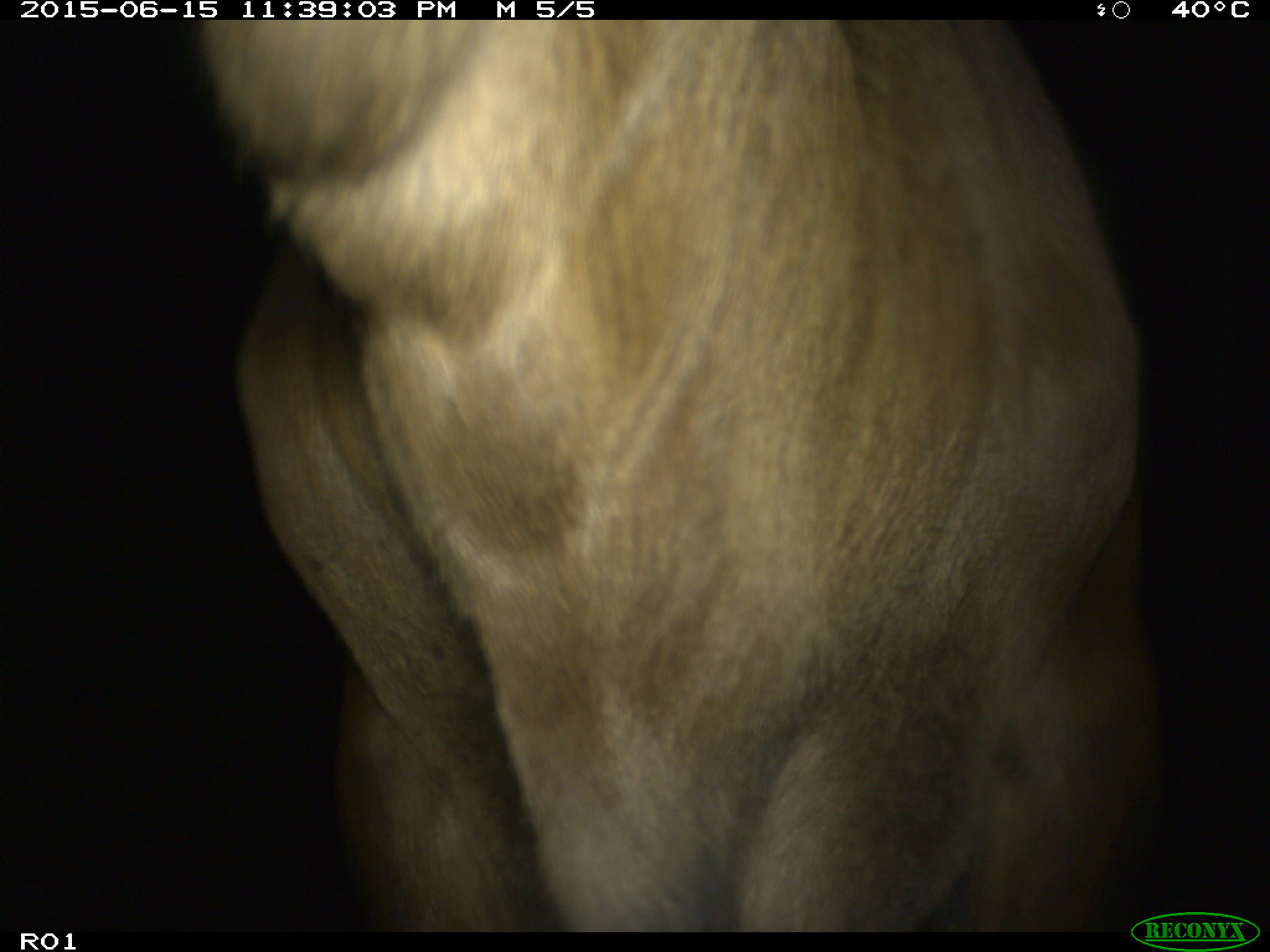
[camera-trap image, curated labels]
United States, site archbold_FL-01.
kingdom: Animalia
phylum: Chordata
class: Mammalia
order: Artiodactyla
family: Bovidae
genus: Bos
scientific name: Bos taurus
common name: domestic cow